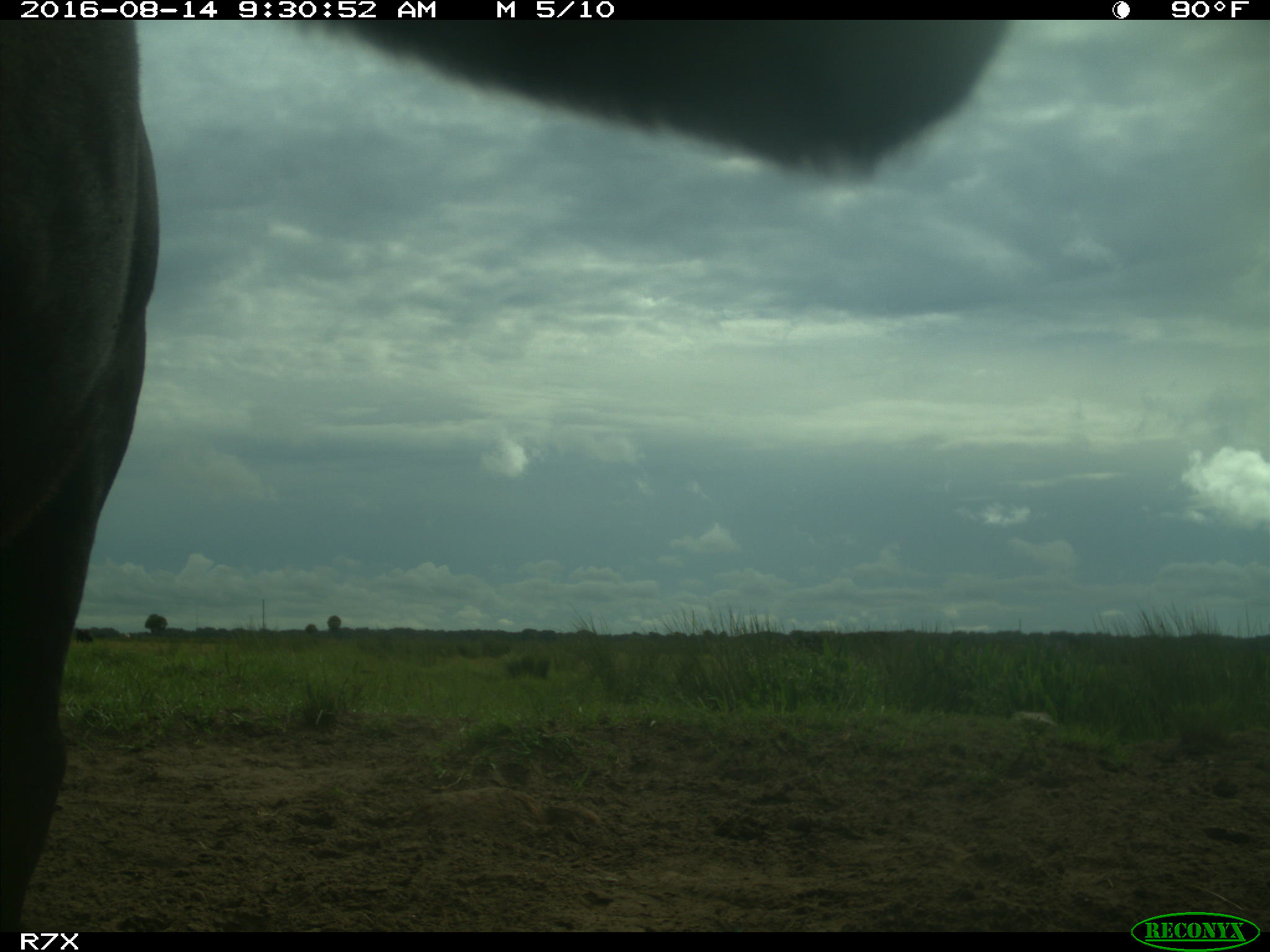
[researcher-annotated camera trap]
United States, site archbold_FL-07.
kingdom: Animalia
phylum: Chordata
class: Mammalia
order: Artiodactyla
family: Bovidae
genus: Bos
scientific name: Bos taurus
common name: domestic cow